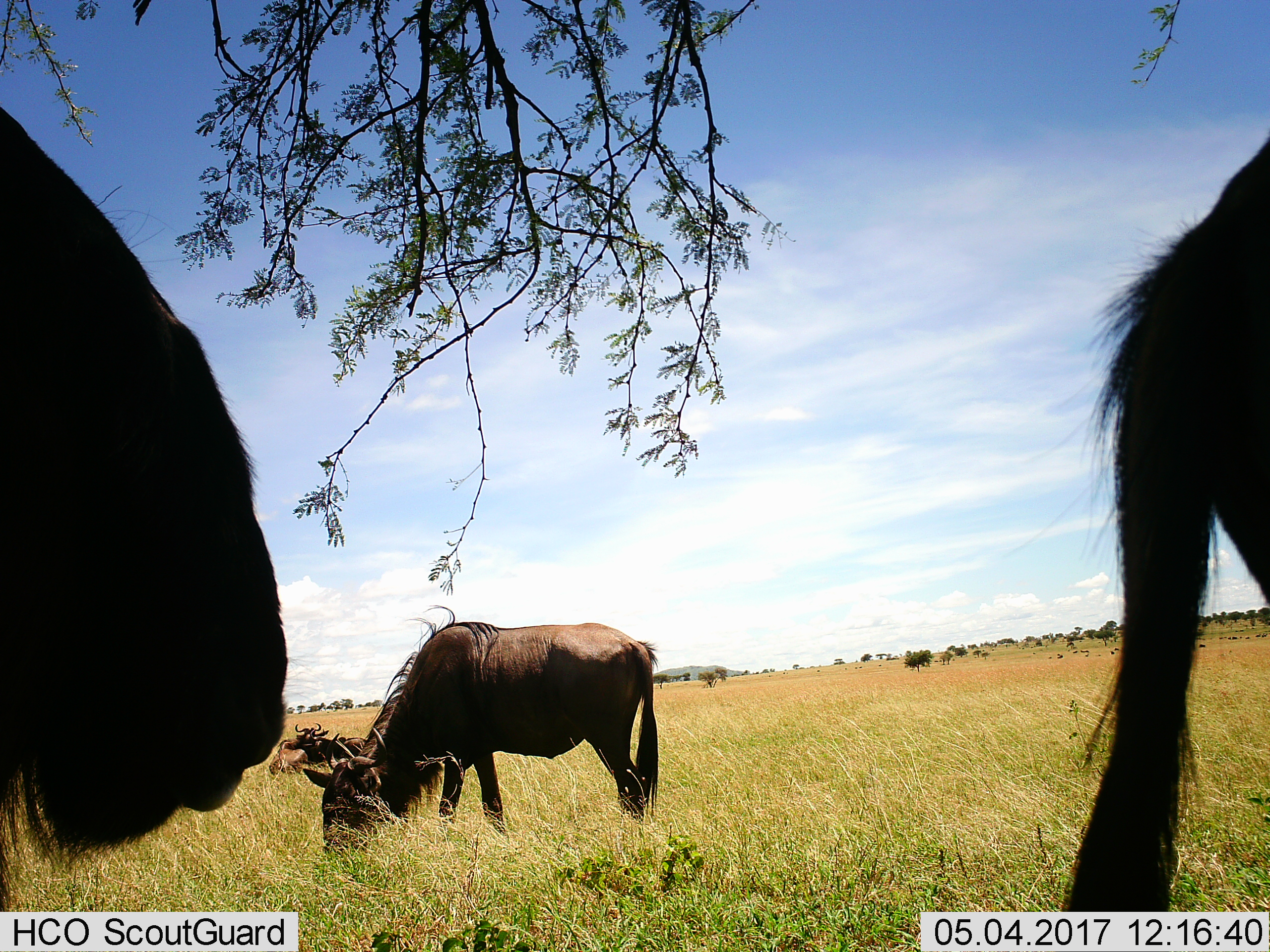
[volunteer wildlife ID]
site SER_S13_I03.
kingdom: Animalia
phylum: Chordata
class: Mammalia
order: Artiodactyla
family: Bovidae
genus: Connochaetes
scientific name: Connochaetes taurinus taurinus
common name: blue wildebeest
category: wildebeestblue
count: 5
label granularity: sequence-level